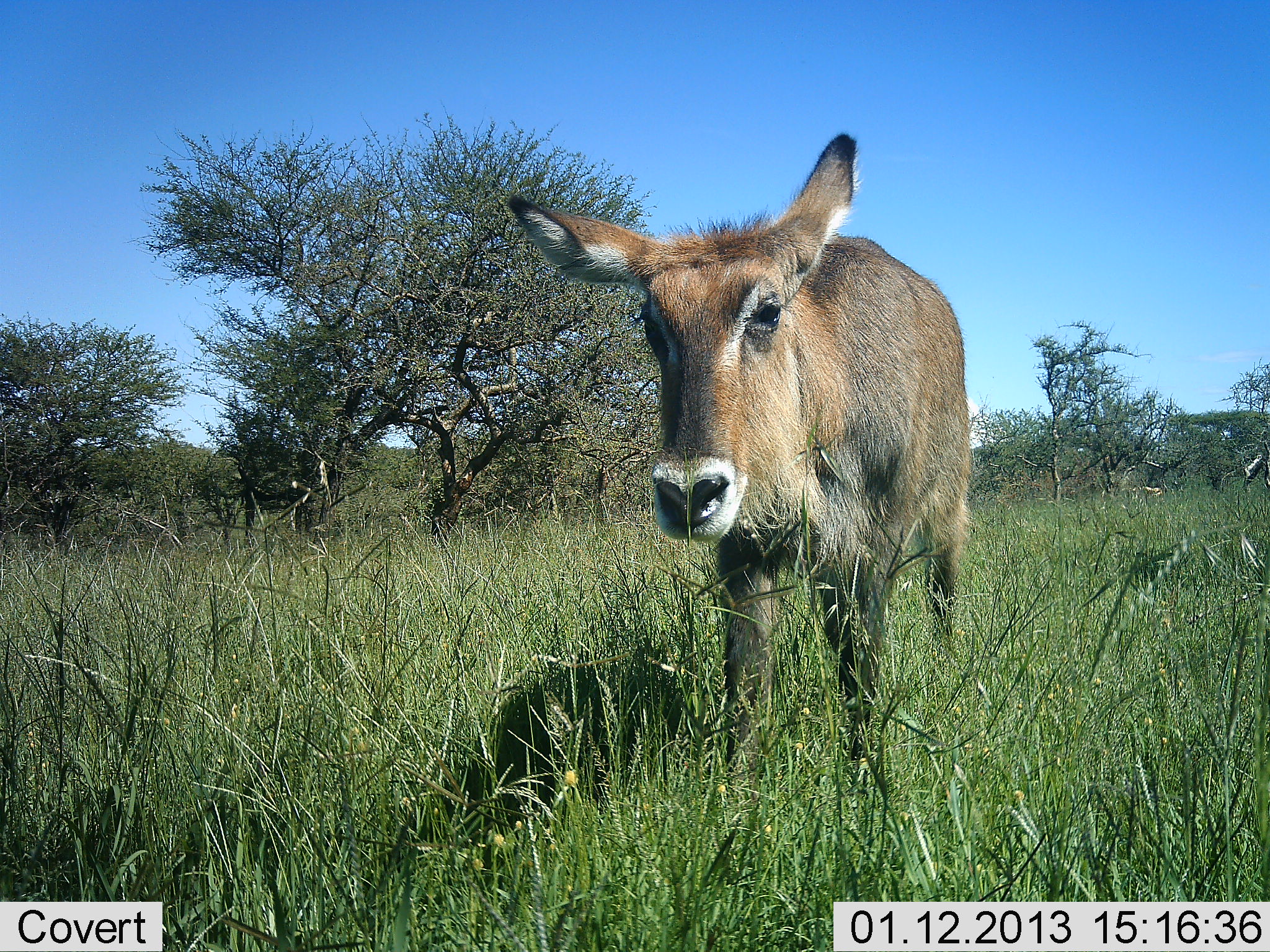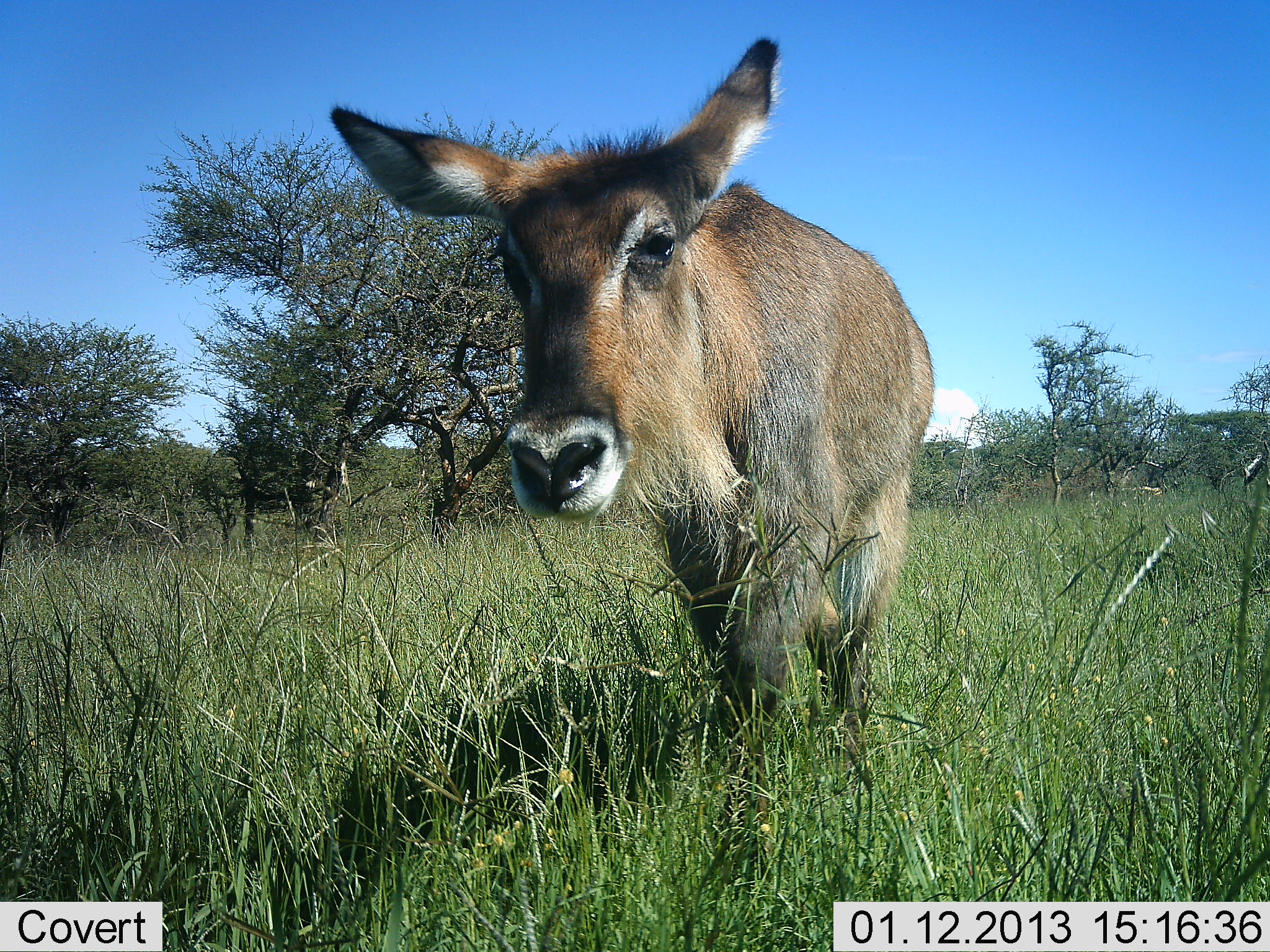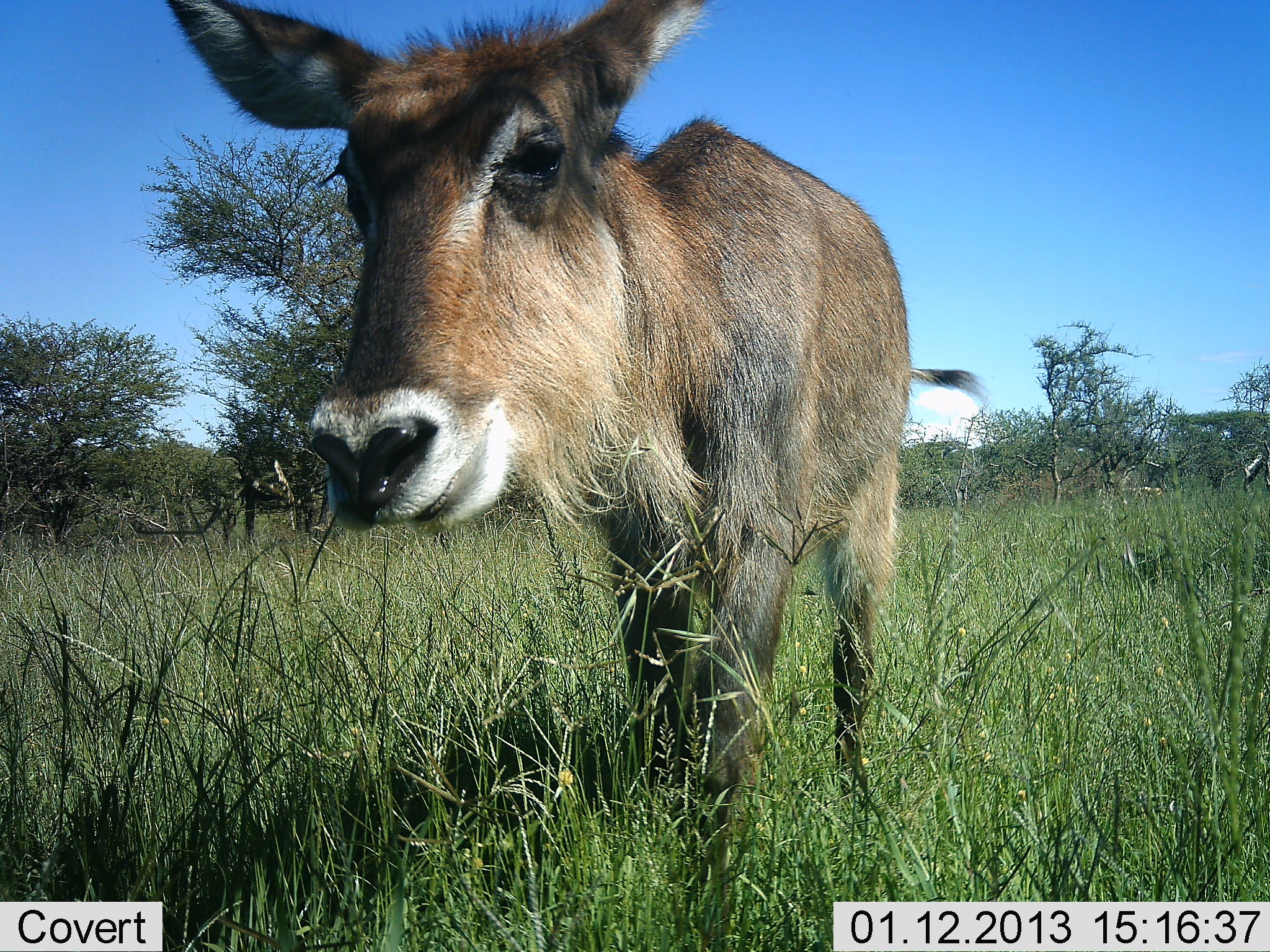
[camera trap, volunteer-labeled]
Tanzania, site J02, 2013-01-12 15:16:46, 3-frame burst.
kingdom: Animalia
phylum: Chordata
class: Mammalia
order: Artiodactyla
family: Bovidae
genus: Kobus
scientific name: Kobus ellipsiprymnus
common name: waterbuck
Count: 1.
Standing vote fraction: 10%.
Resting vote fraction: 0%.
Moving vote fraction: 90%.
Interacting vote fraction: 7%.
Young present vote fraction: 3%.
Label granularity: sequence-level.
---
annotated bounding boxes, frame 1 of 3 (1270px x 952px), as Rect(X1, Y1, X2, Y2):
animal: Rect(508, 133, 973, 805)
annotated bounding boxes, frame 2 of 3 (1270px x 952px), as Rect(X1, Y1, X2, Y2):
animal: Rect(326, 36, 933, 881)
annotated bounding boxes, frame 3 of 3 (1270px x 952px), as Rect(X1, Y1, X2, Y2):
animal: Rect(166, 0, 988, 925)